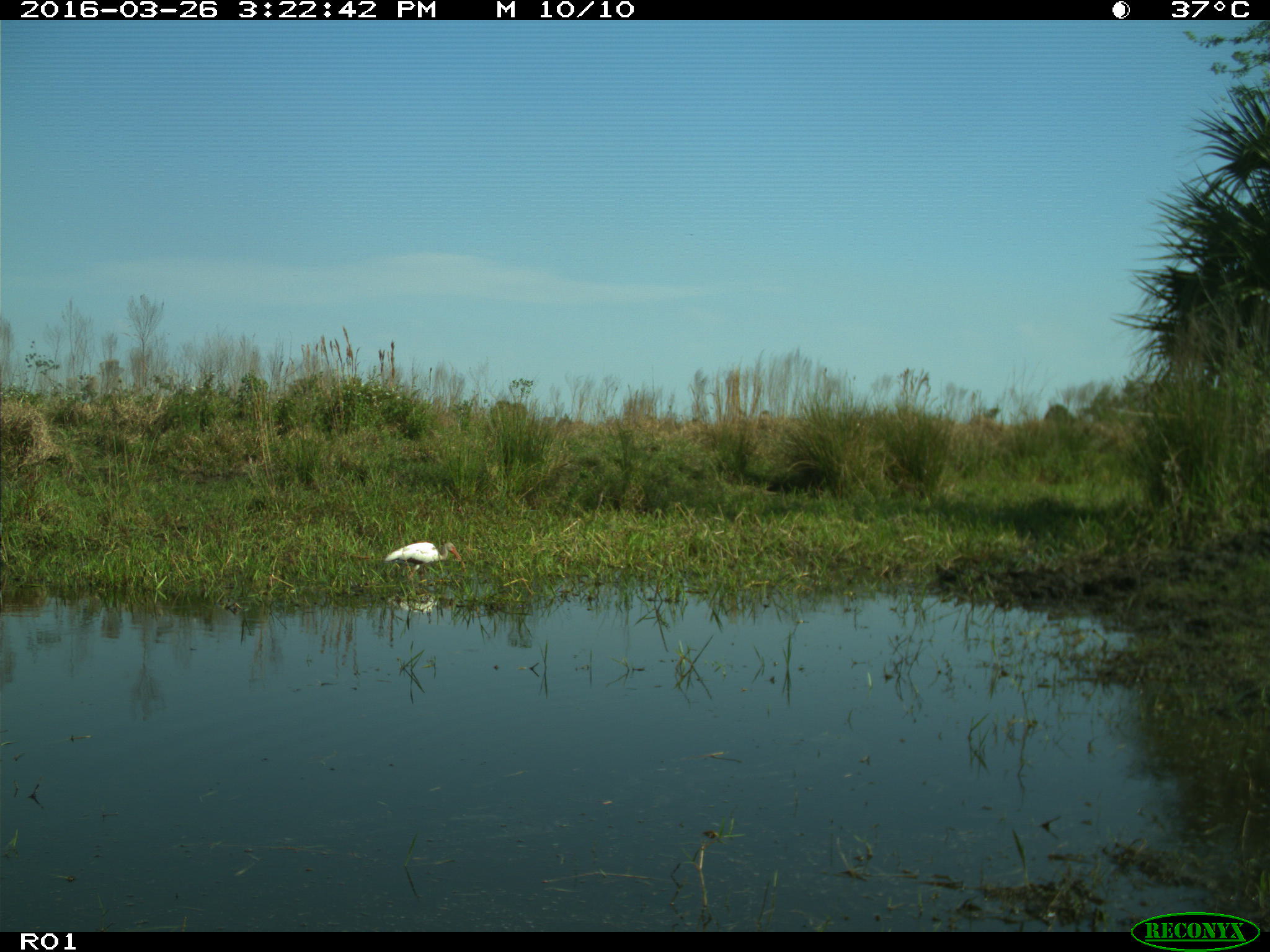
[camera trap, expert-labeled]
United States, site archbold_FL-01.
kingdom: Animalia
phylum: Chordata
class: Aves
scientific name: Aves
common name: birds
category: unidentified bird